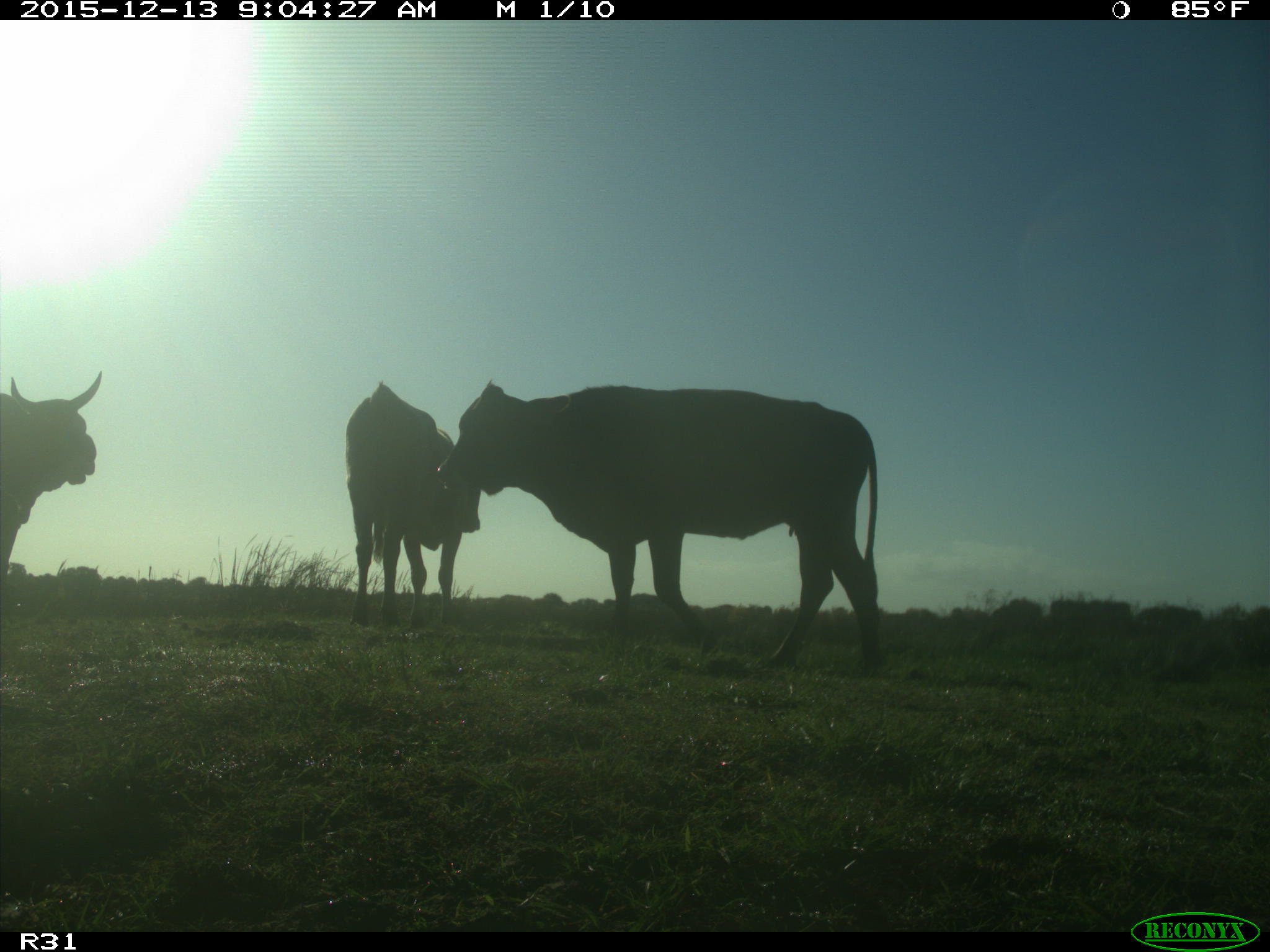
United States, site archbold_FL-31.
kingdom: Animalia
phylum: Chordata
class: Mammalia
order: Artiodactyla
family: Bovidae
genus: Bos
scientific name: Bos taurus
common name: domestic cow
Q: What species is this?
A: Bos taurus (domestic cow).